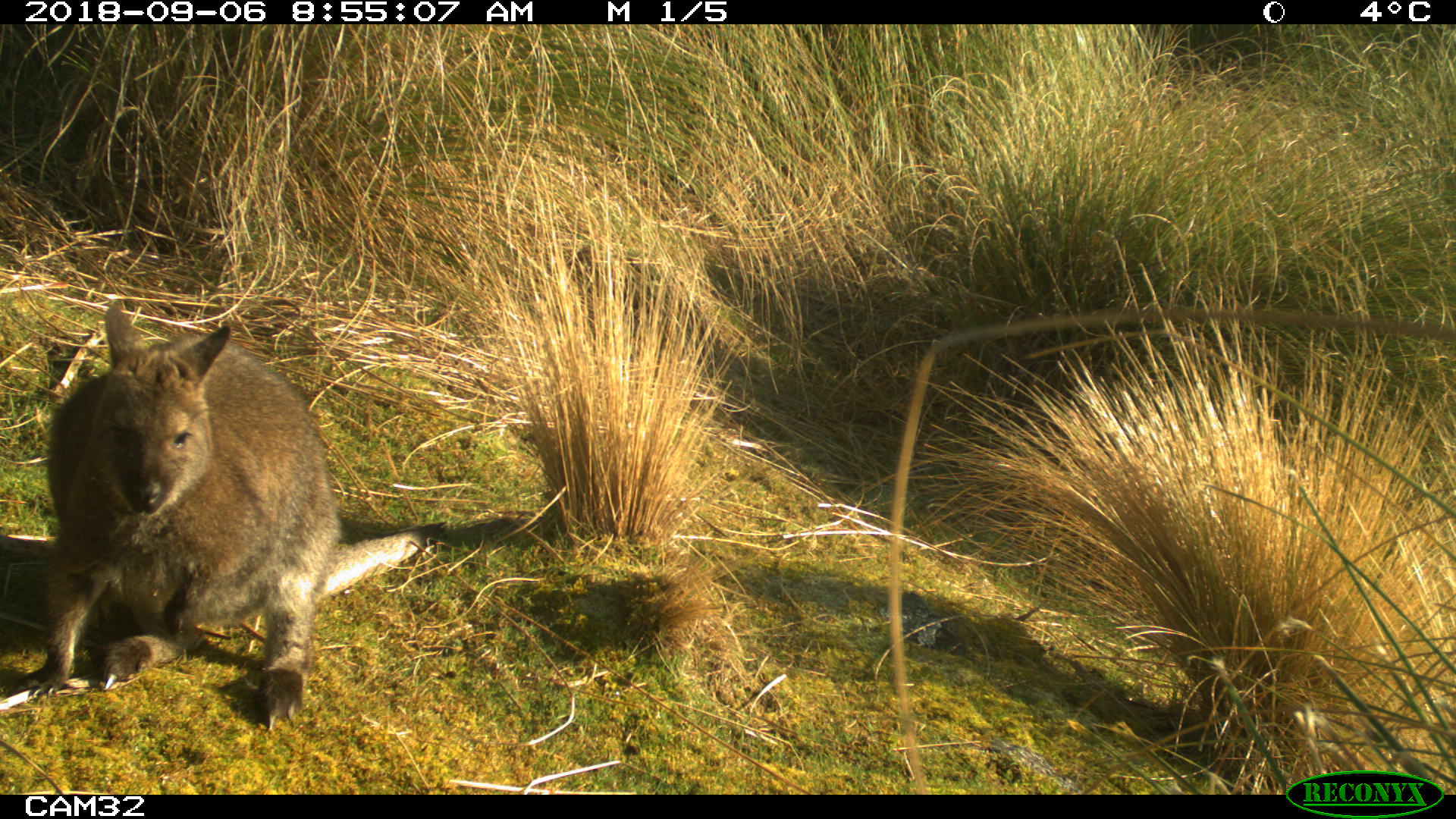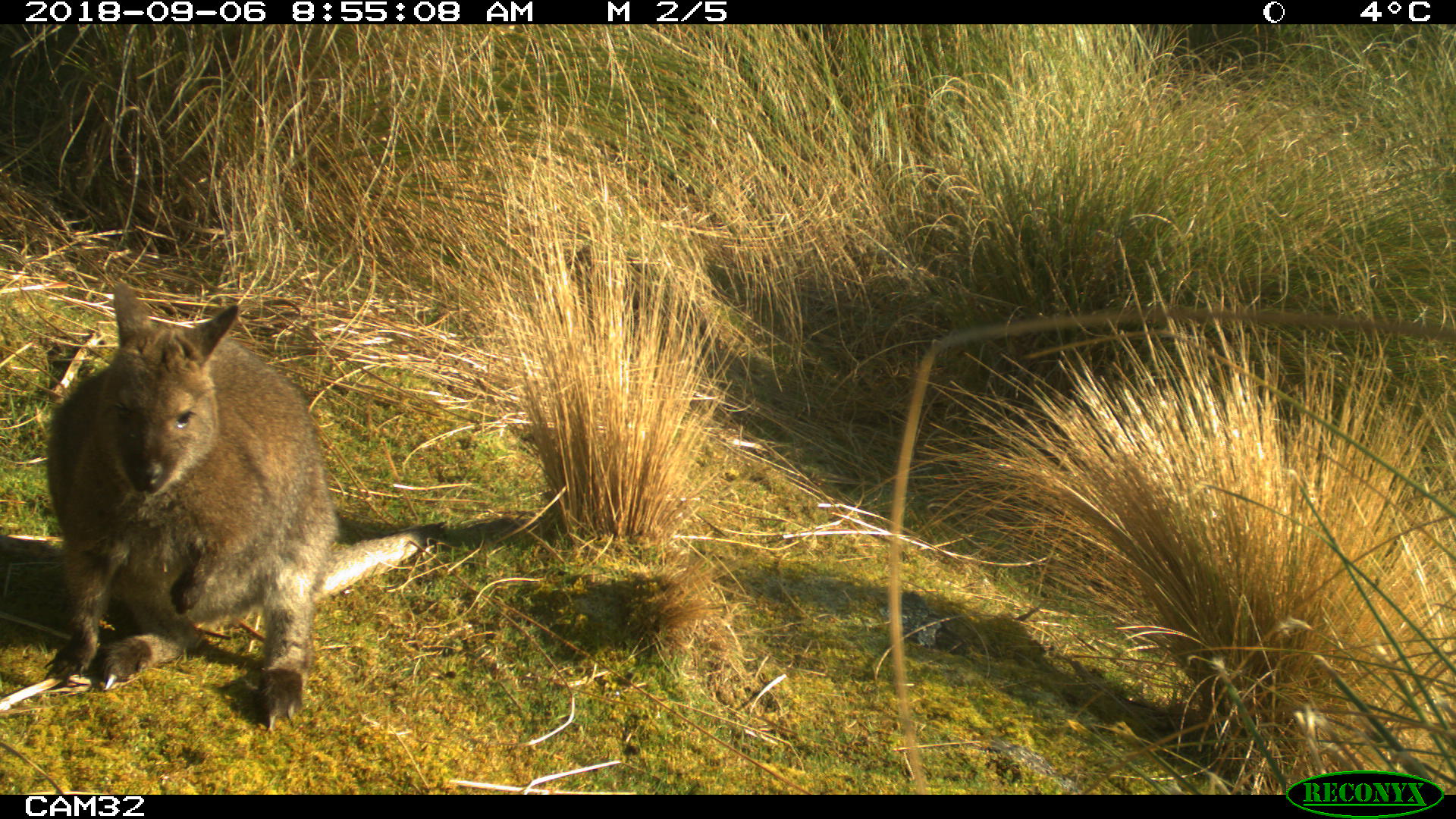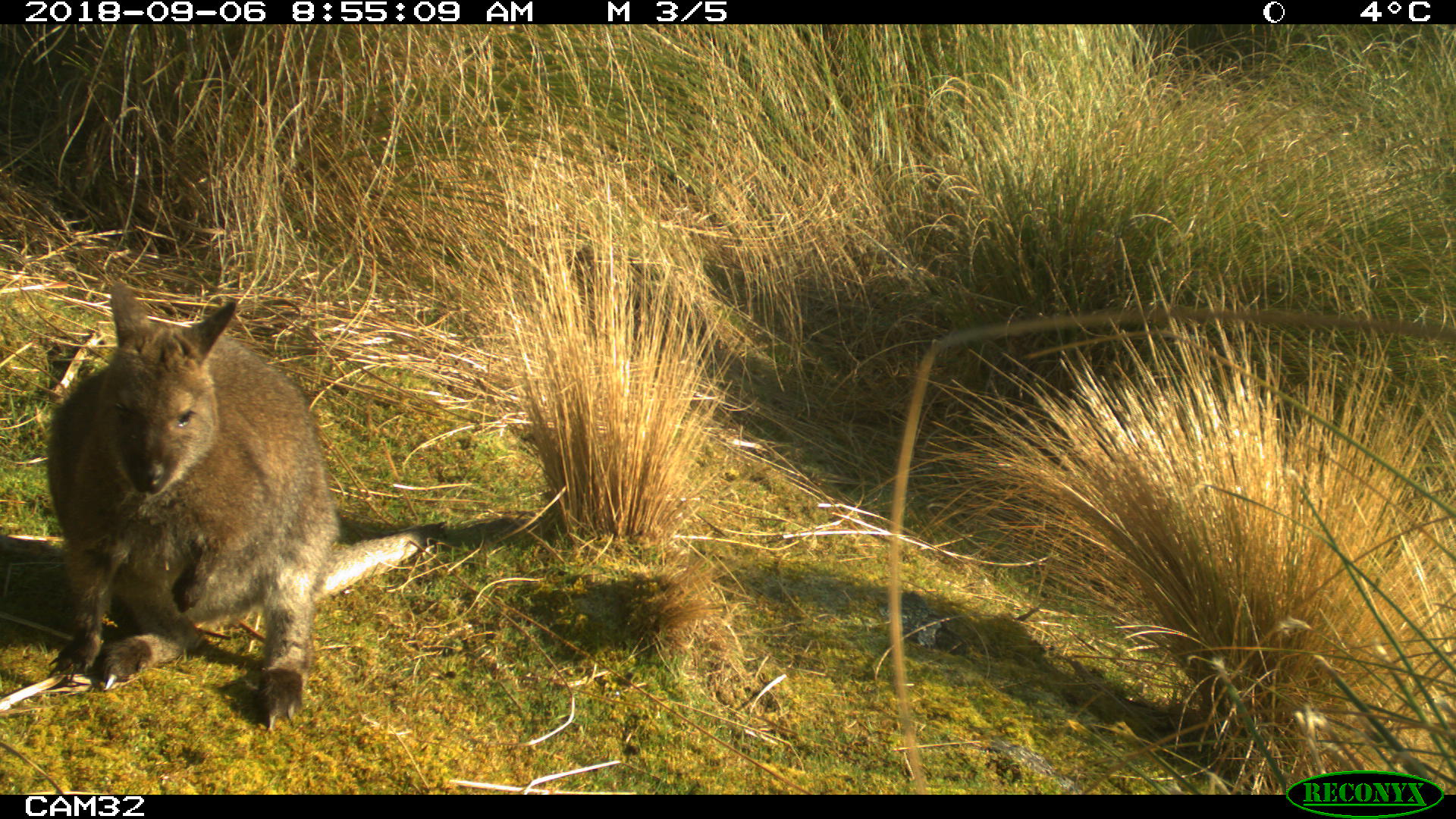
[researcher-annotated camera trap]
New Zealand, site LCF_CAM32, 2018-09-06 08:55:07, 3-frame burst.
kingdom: Animalia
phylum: Chordata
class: Mammalia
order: Diprotodontia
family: Macropodidae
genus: Notamacropus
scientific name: Notamacropus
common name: wallaby